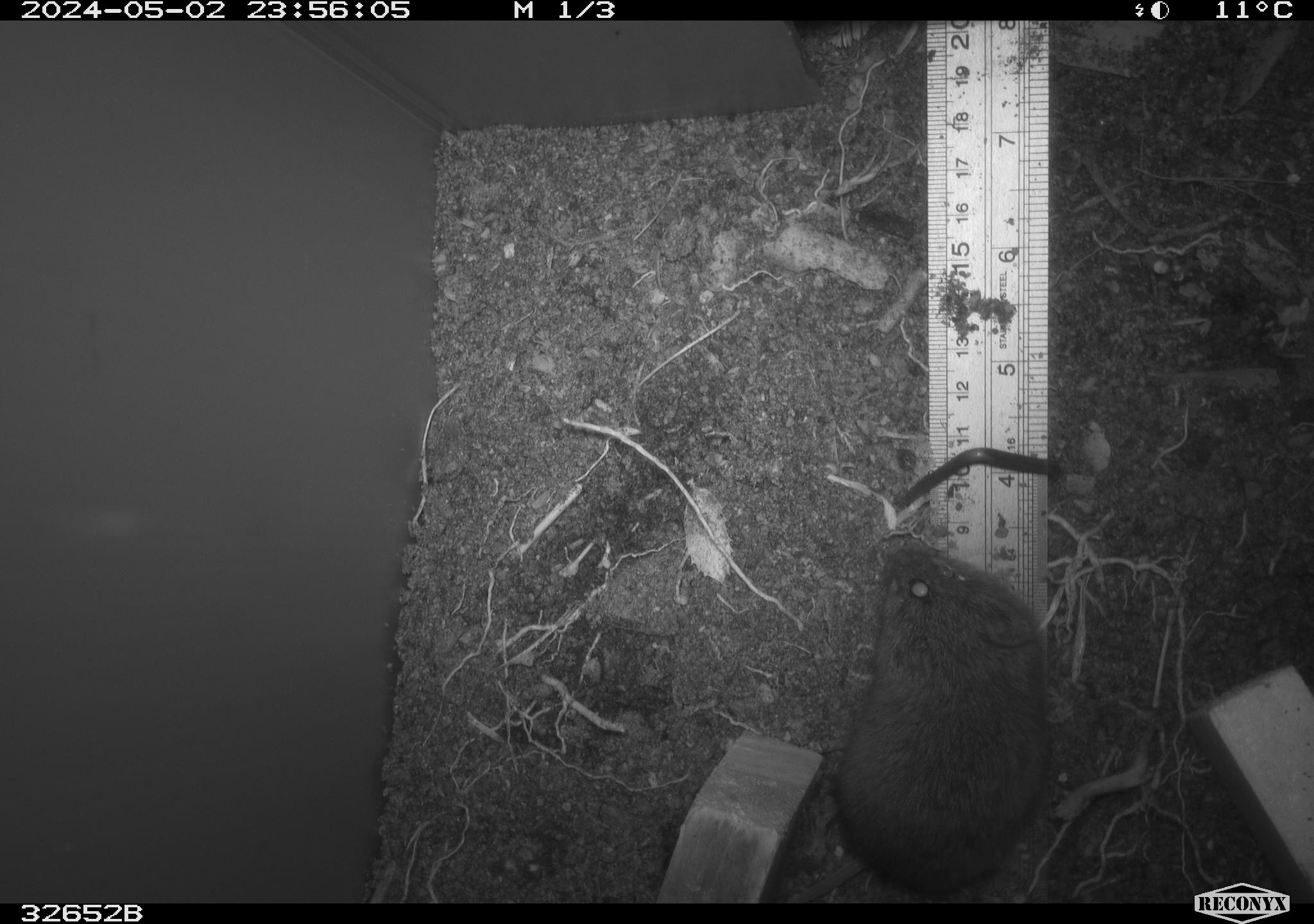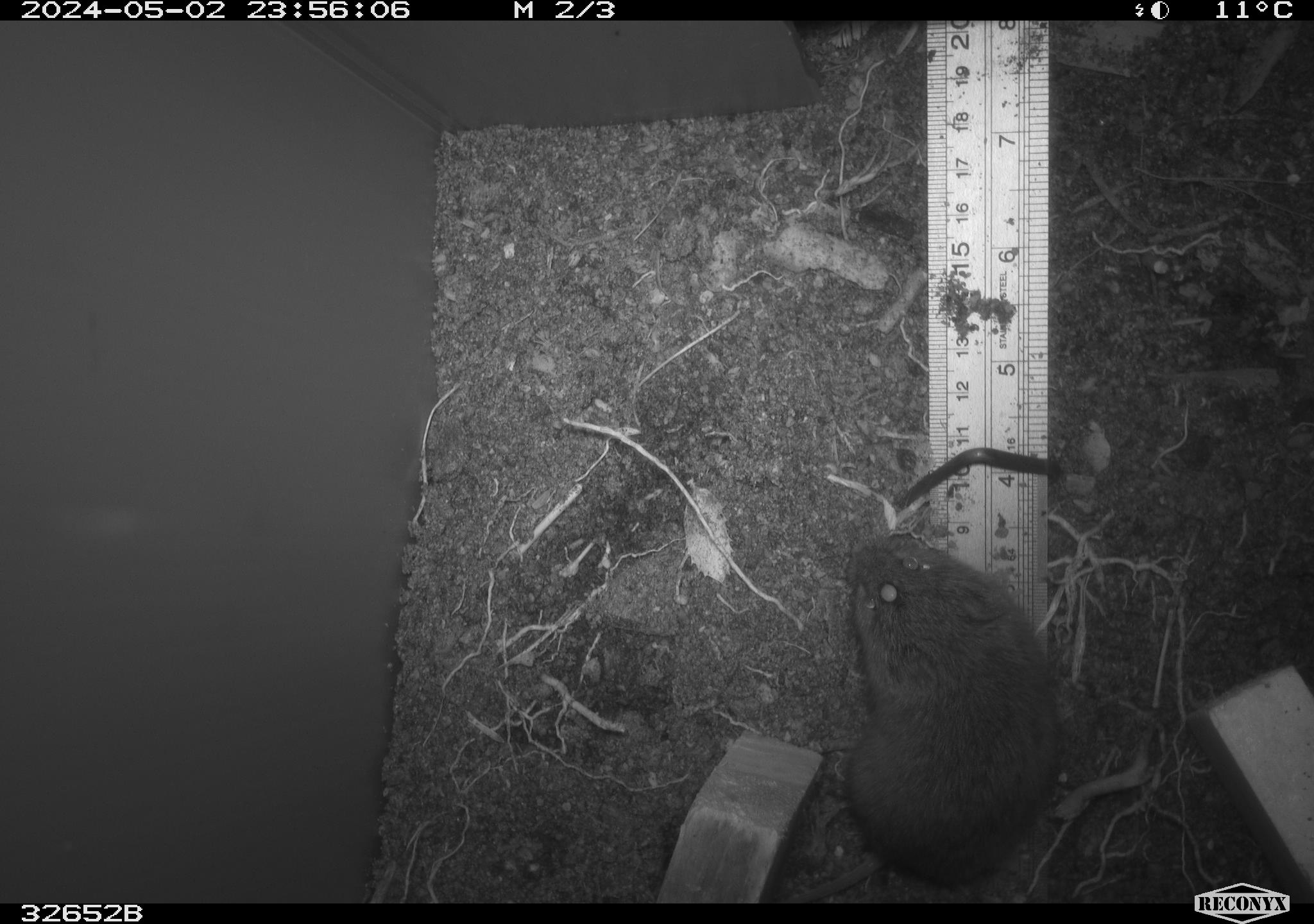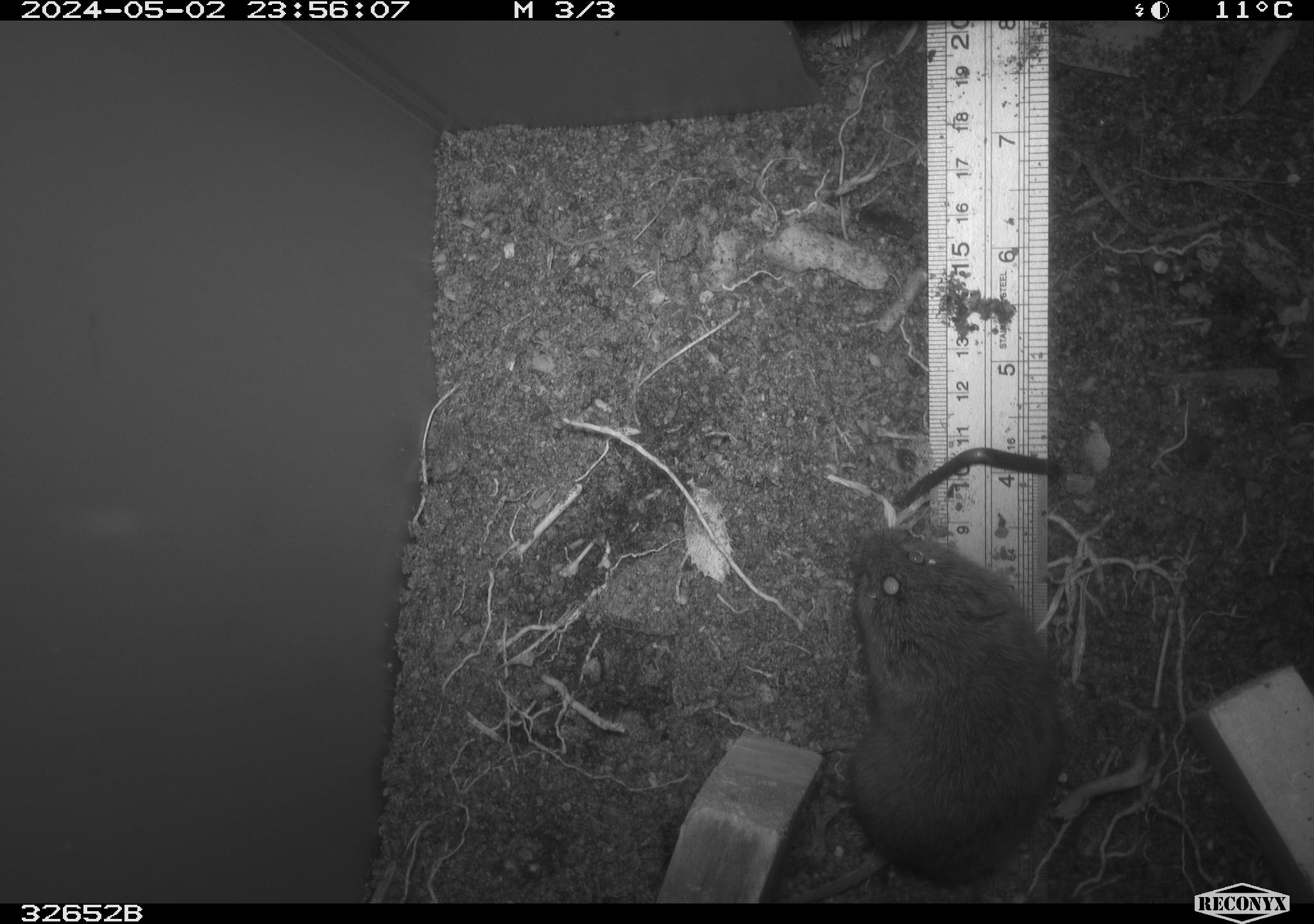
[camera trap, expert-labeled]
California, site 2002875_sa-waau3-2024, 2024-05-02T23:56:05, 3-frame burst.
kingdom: Animalia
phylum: Chordata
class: Mammalia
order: Rodentia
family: Cricetidae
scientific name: Arvicolinae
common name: voles, lemmings, and muskrats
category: arvicolinae subfamily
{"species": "arvicolinae subfamily (voles, lemmings, and muskrats) (Arvicolinae)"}